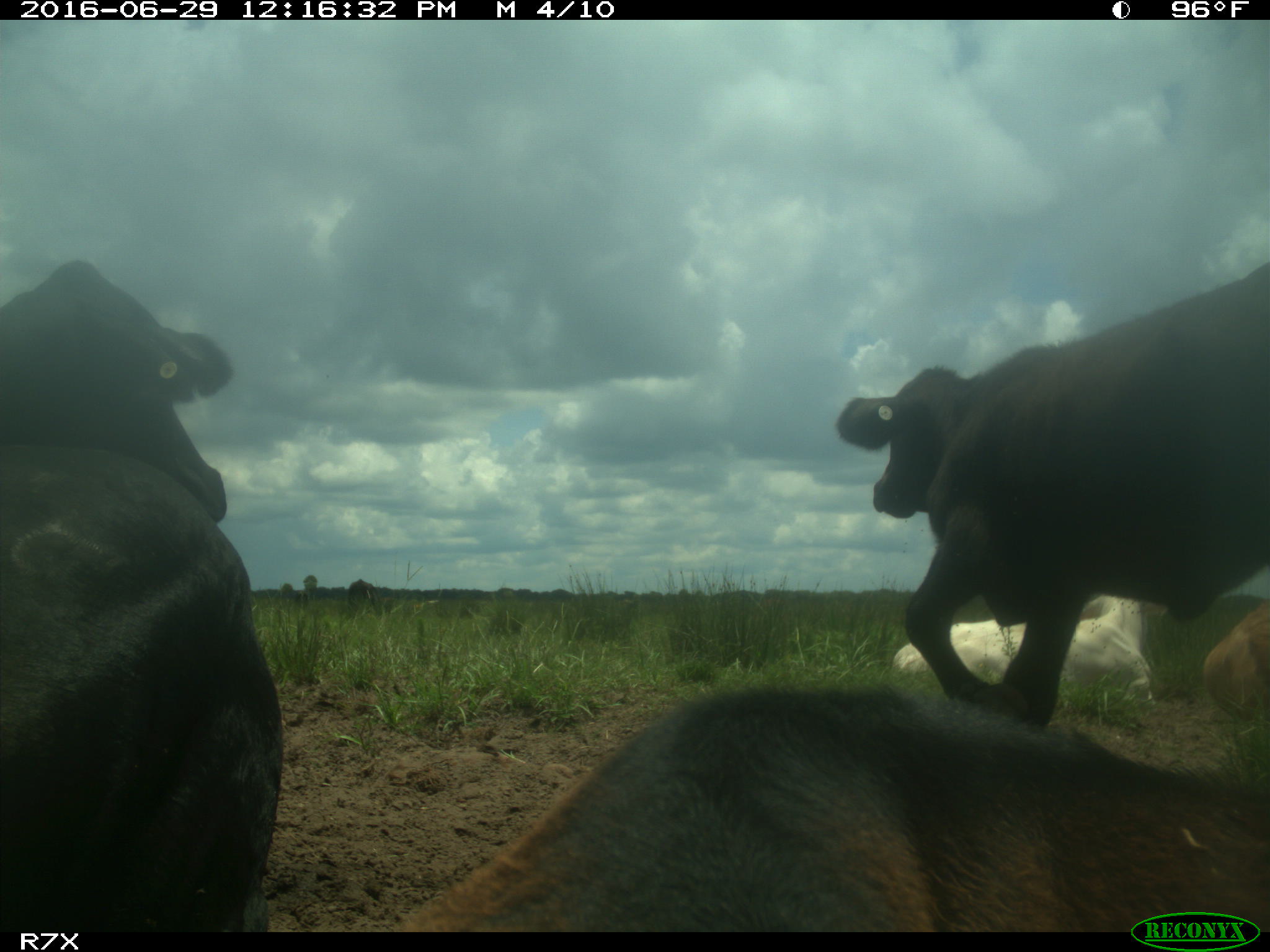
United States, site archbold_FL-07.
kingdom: Animalia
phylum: Chordata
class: Mammalia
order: Artiodactyla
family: Bovidae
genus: Bos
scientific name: Bos taurus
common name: domestic cow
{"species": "Bos taurus (domestic cow)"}